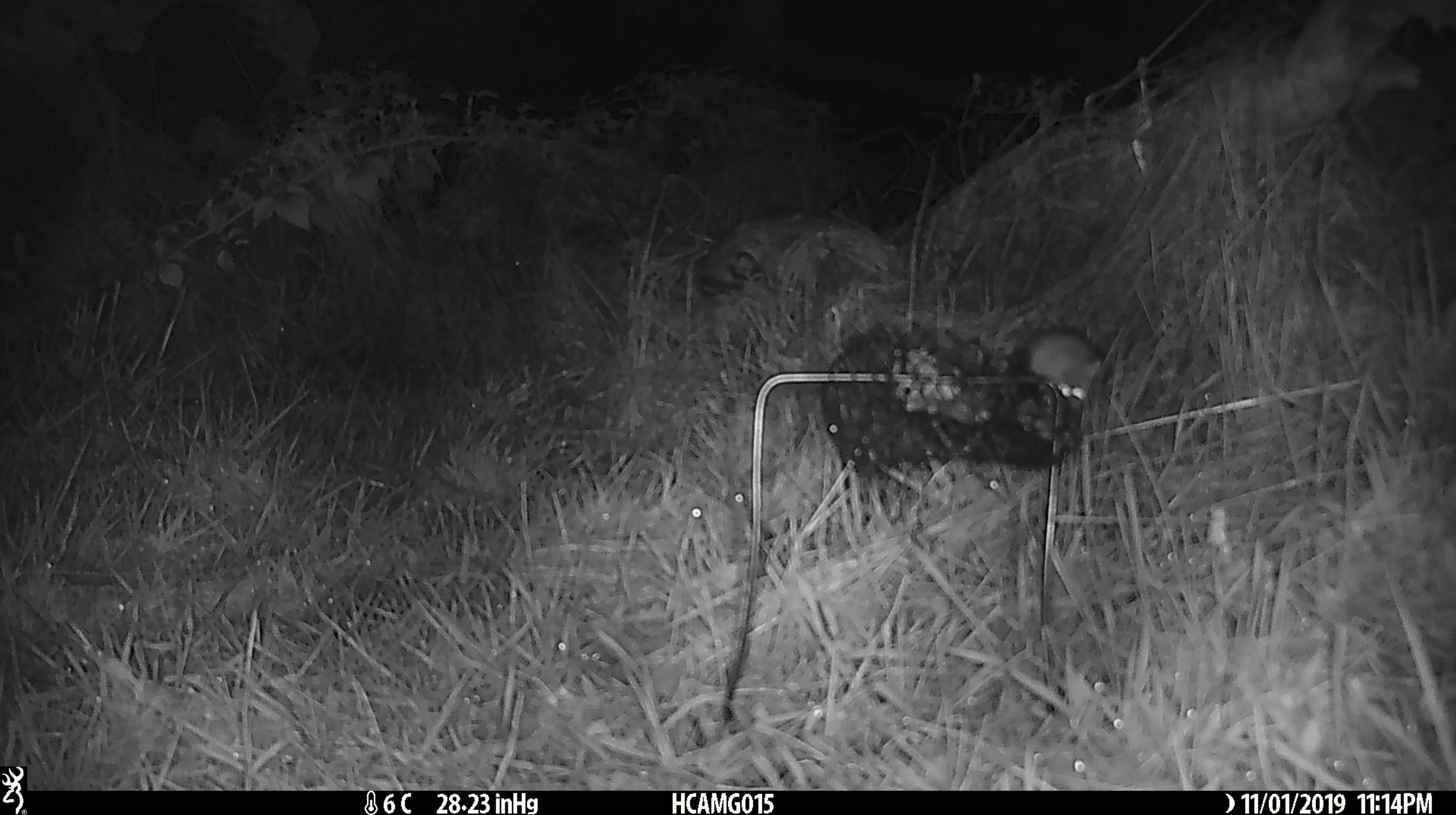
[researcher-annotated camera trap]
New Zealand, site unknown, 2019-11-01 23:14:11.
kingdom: Animalia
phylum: Chordata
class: Mammalia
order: Rodentia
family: Muridae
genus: Mus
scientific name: Mus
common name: mouse